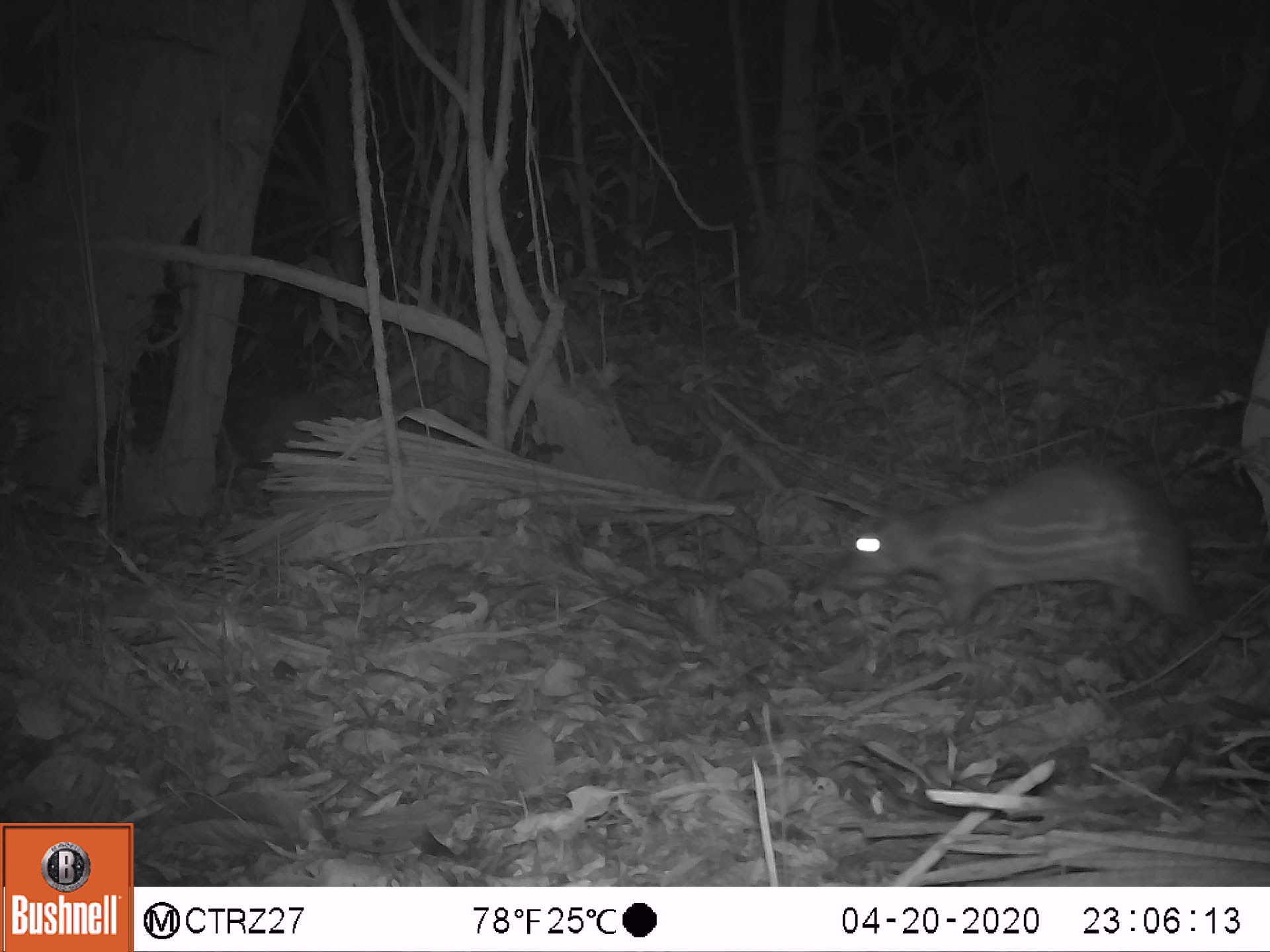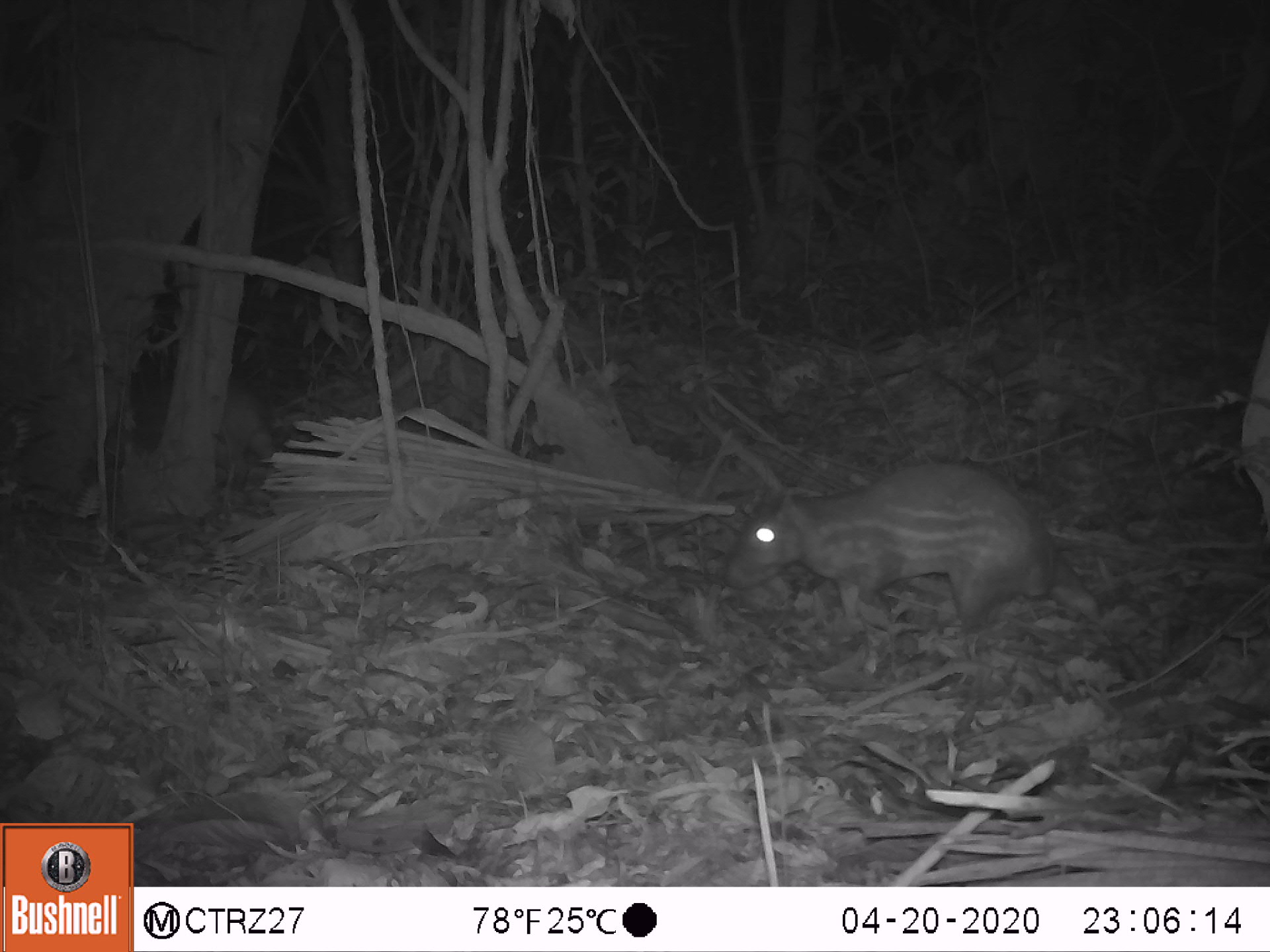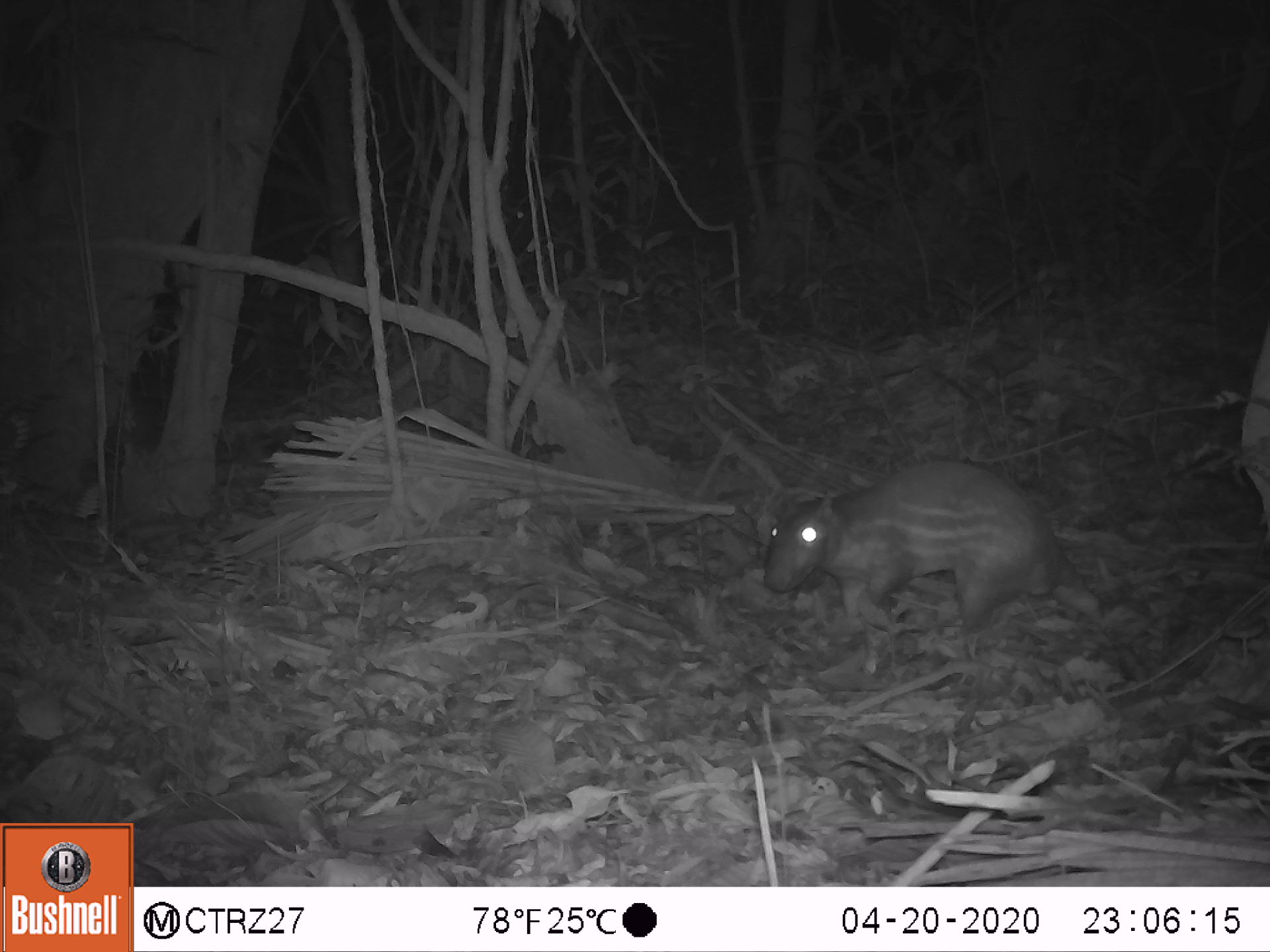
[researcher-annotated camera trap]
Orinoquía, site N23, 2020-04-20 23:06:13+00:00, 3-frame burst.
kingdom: Animalia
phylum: Chordata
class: Mammalia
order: Rodentia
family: Cuniculidae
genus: Cuniculus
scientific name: Cuniculus paca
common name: spotted paca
Spotted paca (Cuniculus paca).